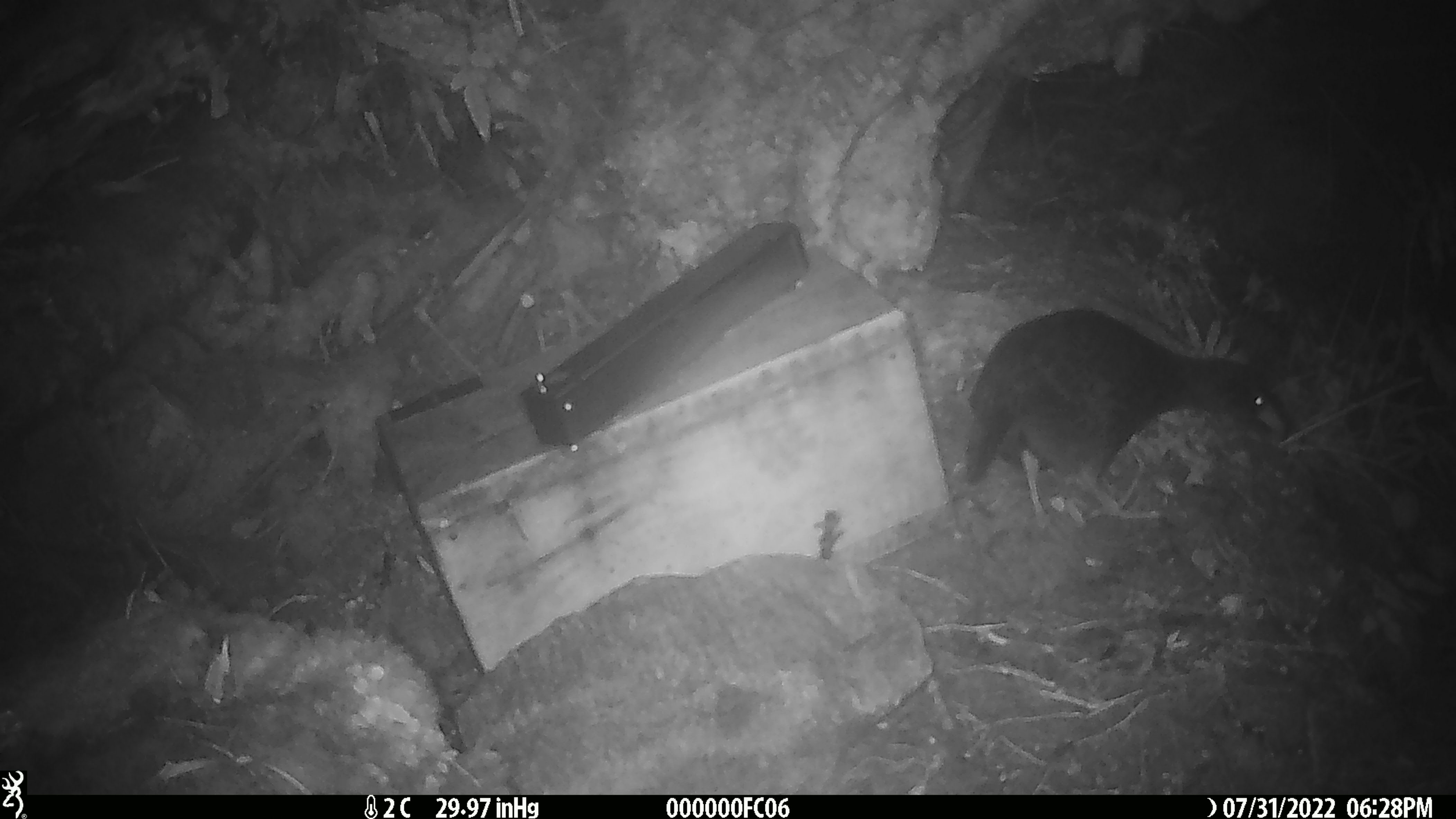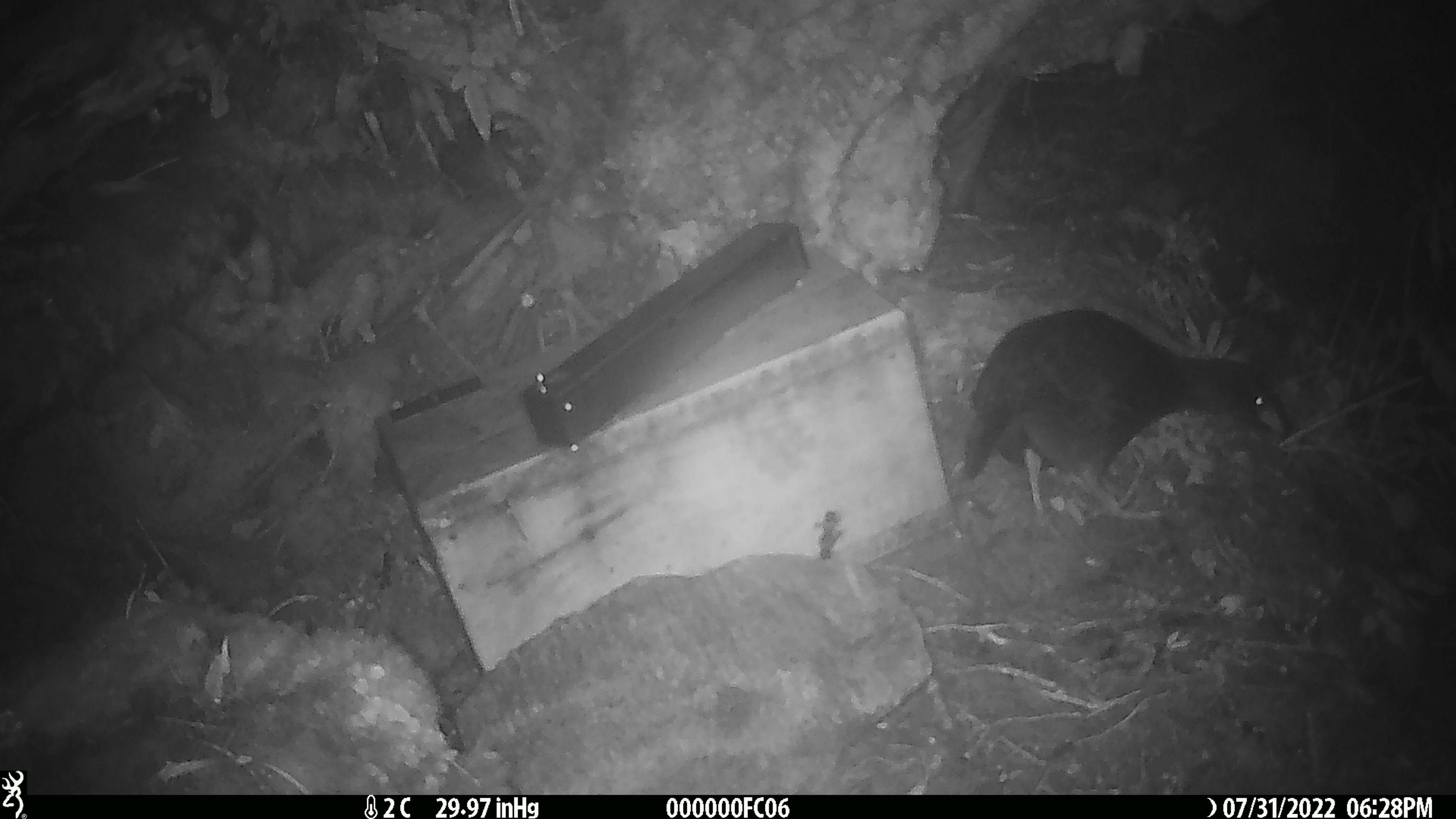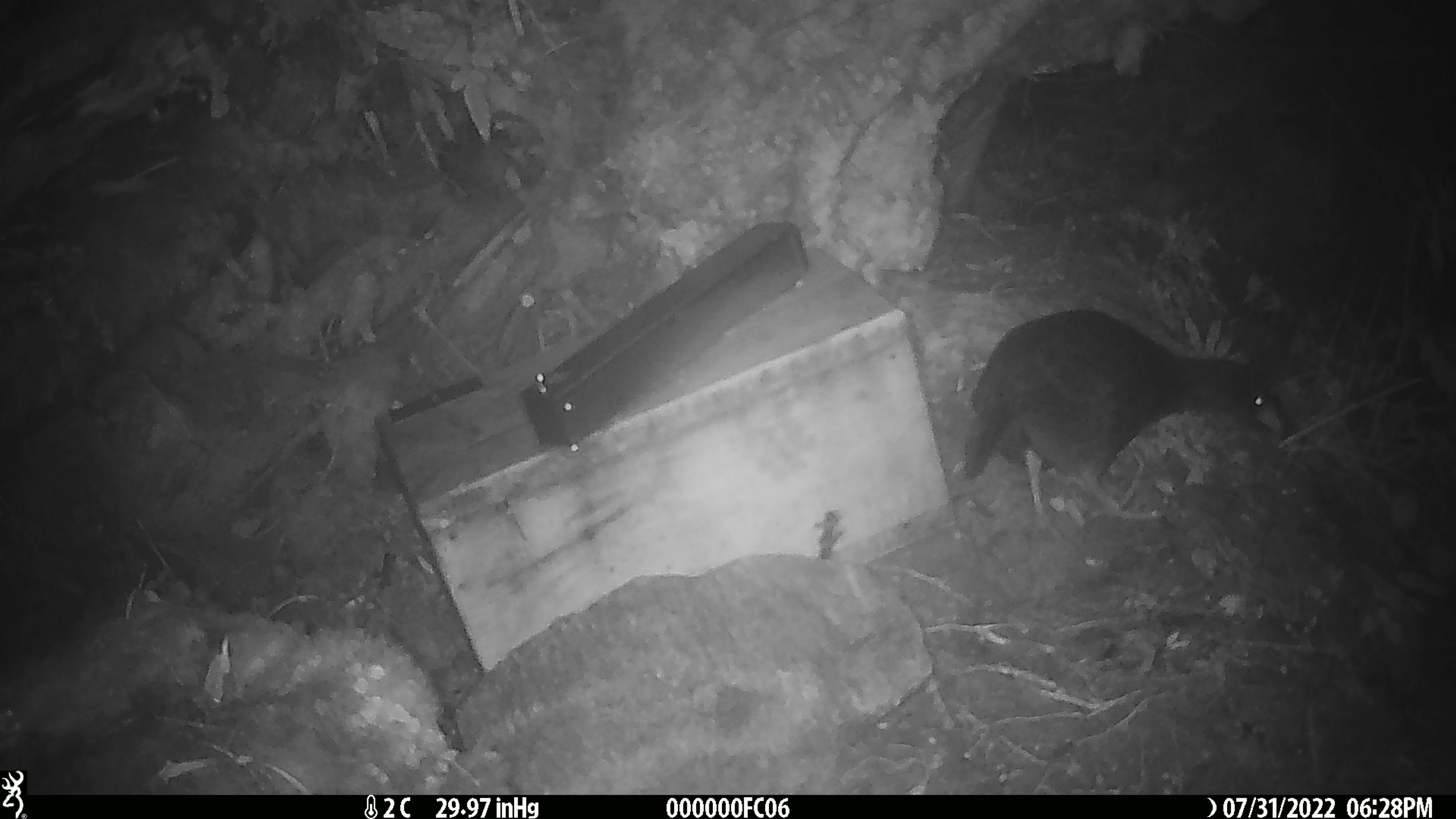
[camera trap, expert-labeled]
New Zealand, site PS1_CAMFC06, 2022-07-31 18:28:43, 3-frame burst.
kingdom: Animalia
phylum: Chordata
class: Aves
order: Gruiformes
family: Rallidae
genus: Gallirallus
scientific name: Gallirallus australis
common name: weka